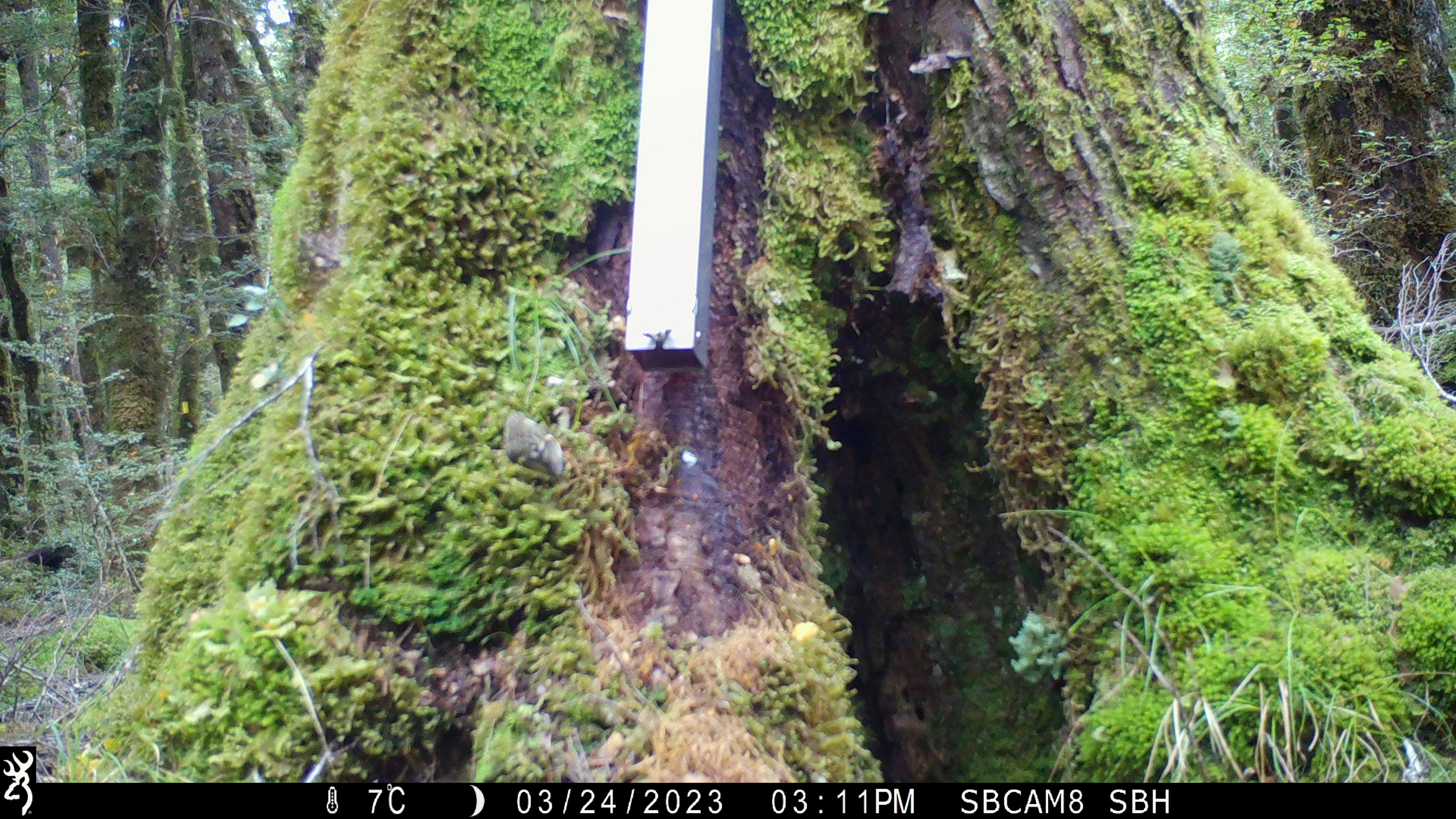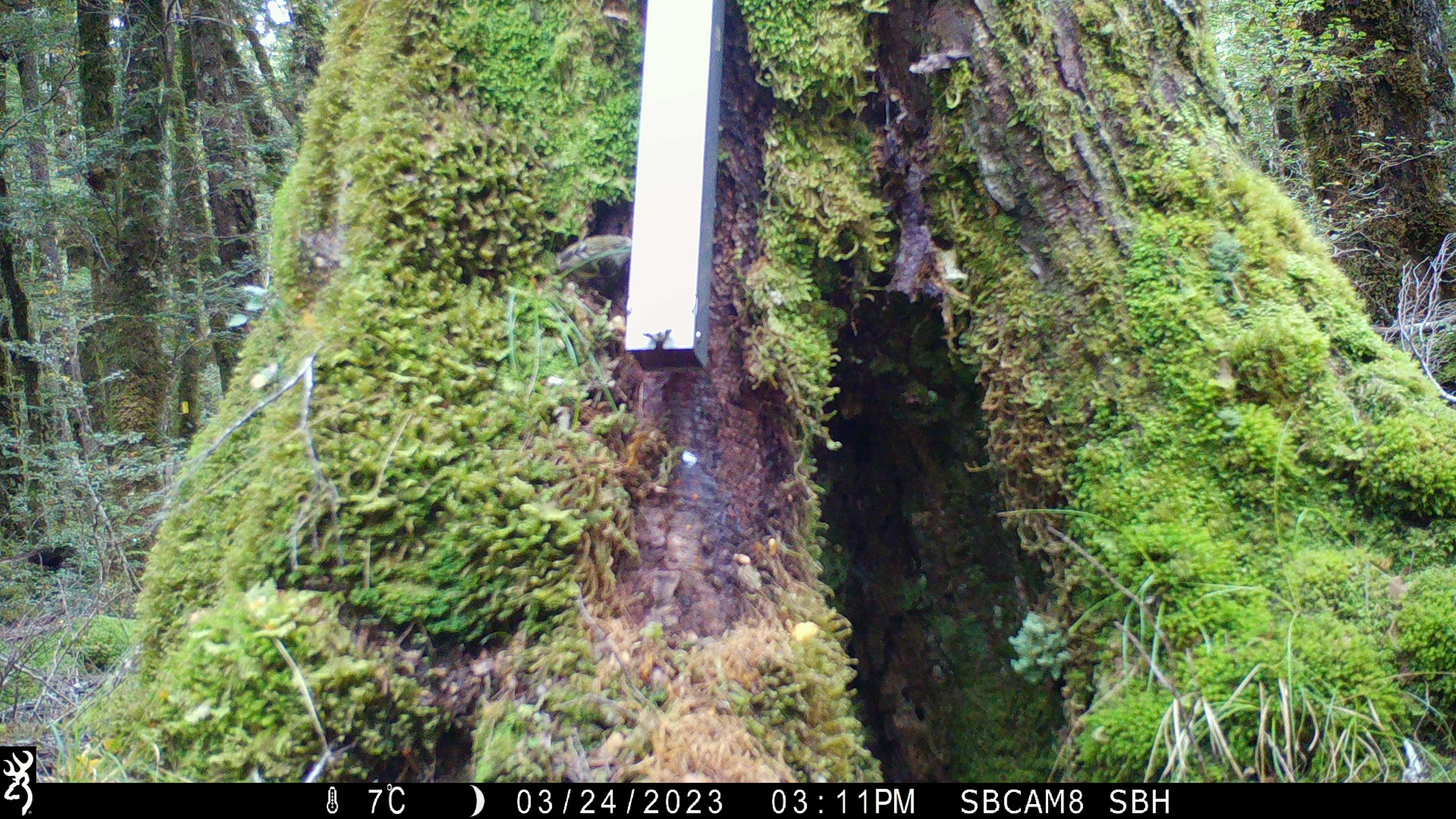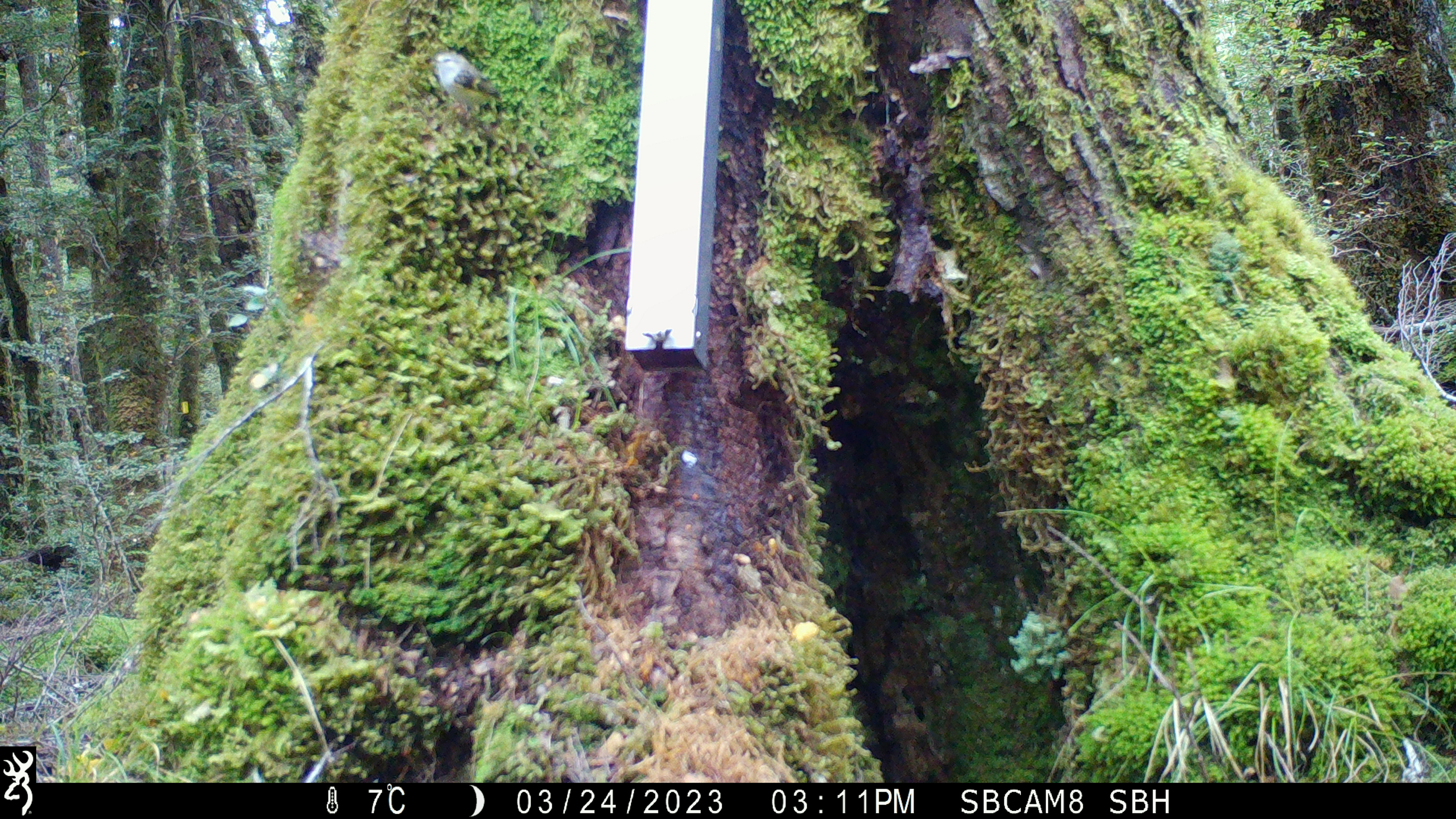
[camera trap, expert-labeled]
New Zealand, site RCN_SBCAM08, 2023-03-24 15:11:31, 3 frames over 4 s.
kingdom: Animalia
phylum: Chordata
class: Aves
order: Passeriformes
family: Acanthisittidae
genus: Acanthisitta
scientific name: Acanthisitta chloris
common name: rifleman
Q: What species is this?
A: Rifleman (Acanthisitta chloris).